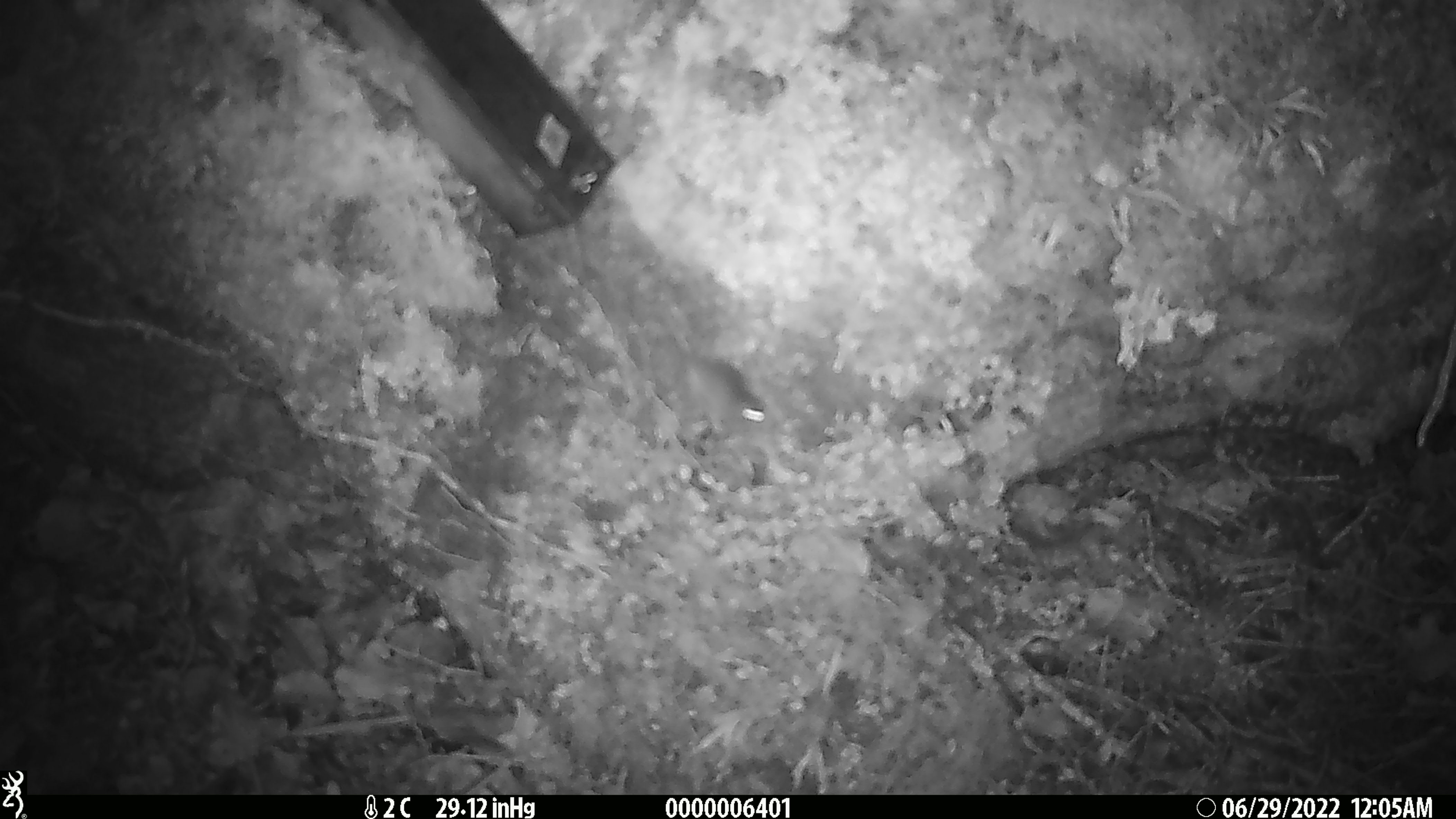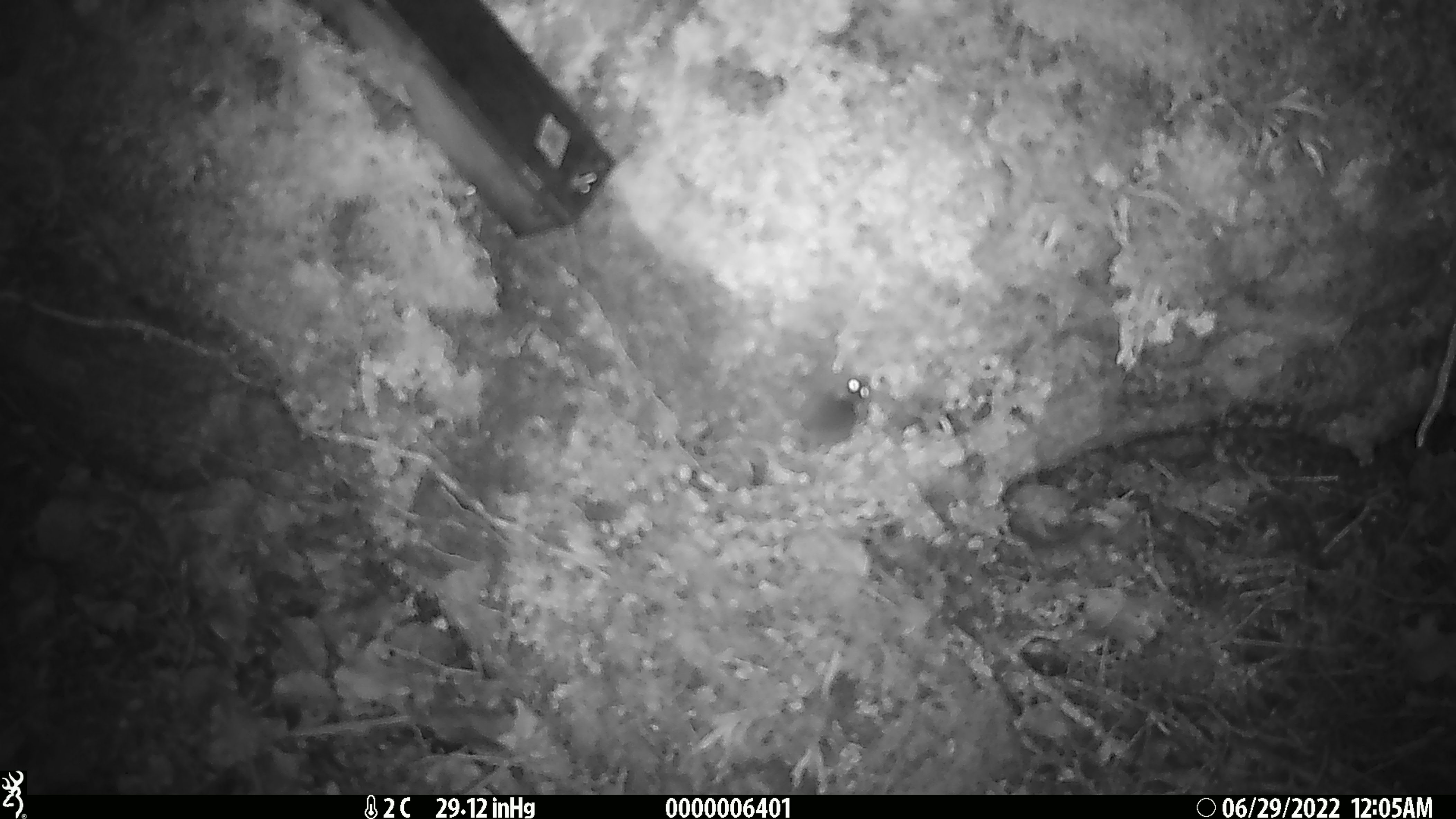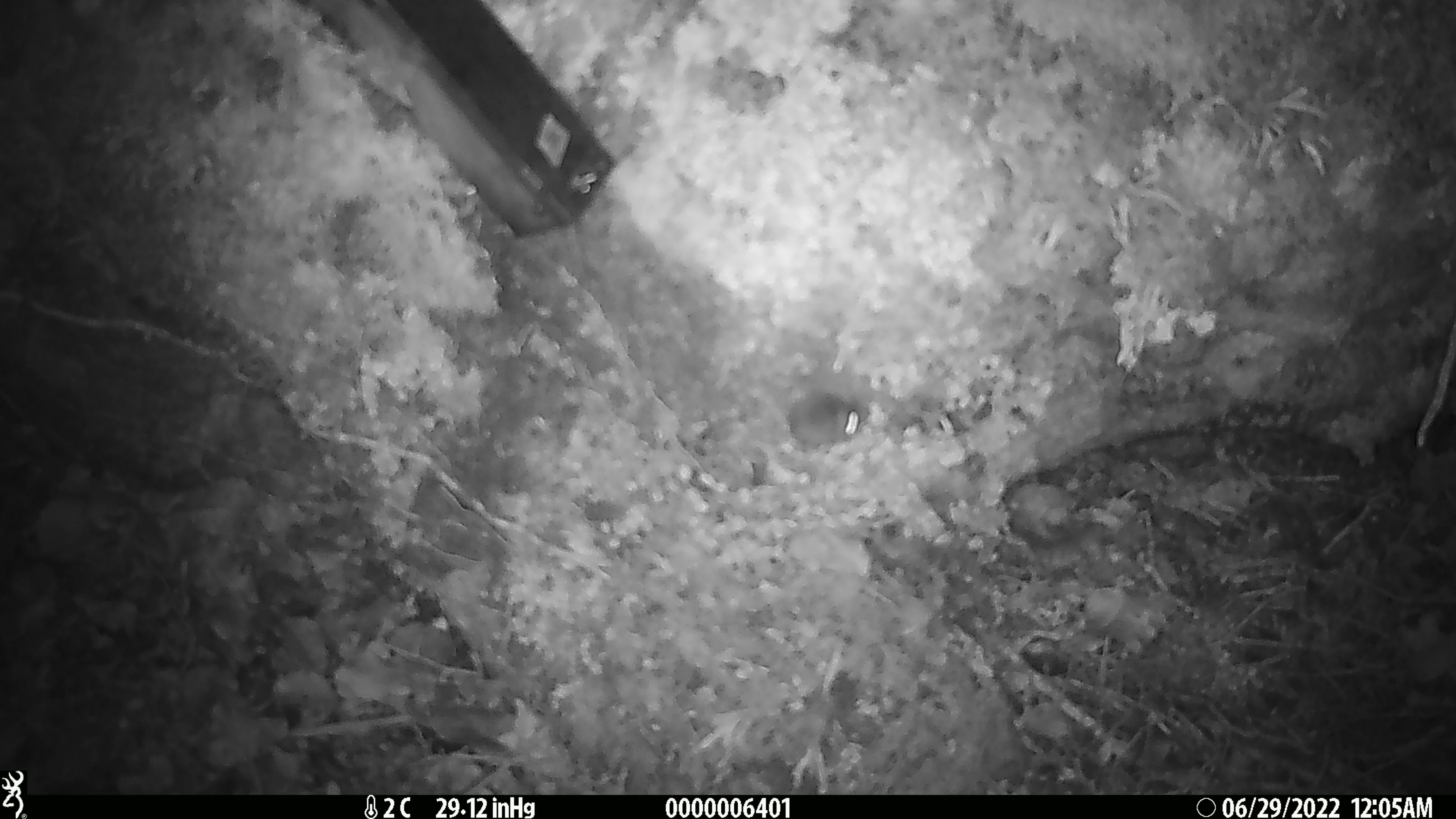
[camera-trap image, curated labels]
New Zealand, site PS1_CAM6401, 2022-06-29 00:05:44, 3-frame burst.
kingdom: Animalia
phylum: Chordata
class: Mammalia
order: Rodentia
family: Muridae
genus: Mus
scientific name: Mus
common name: mouse